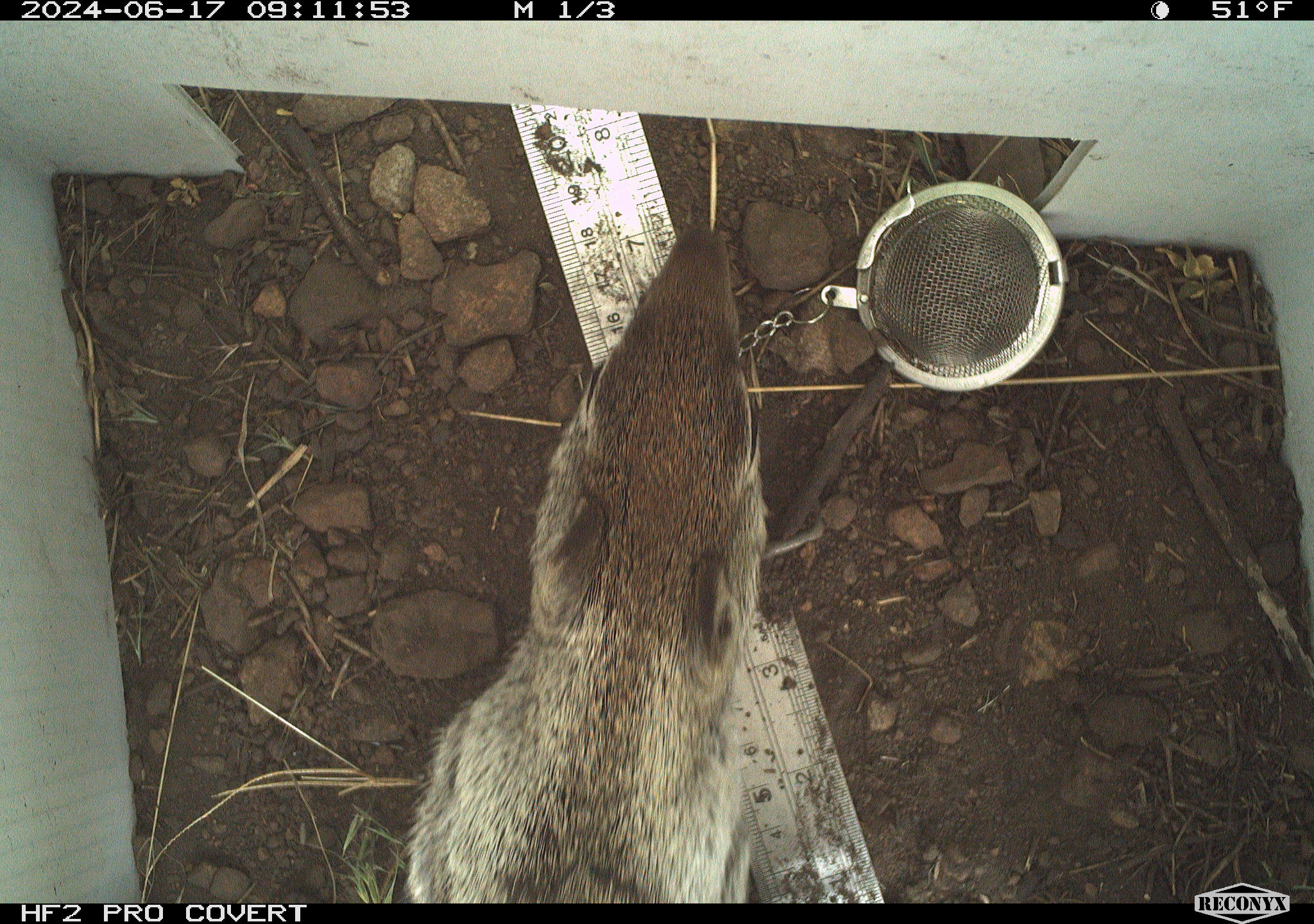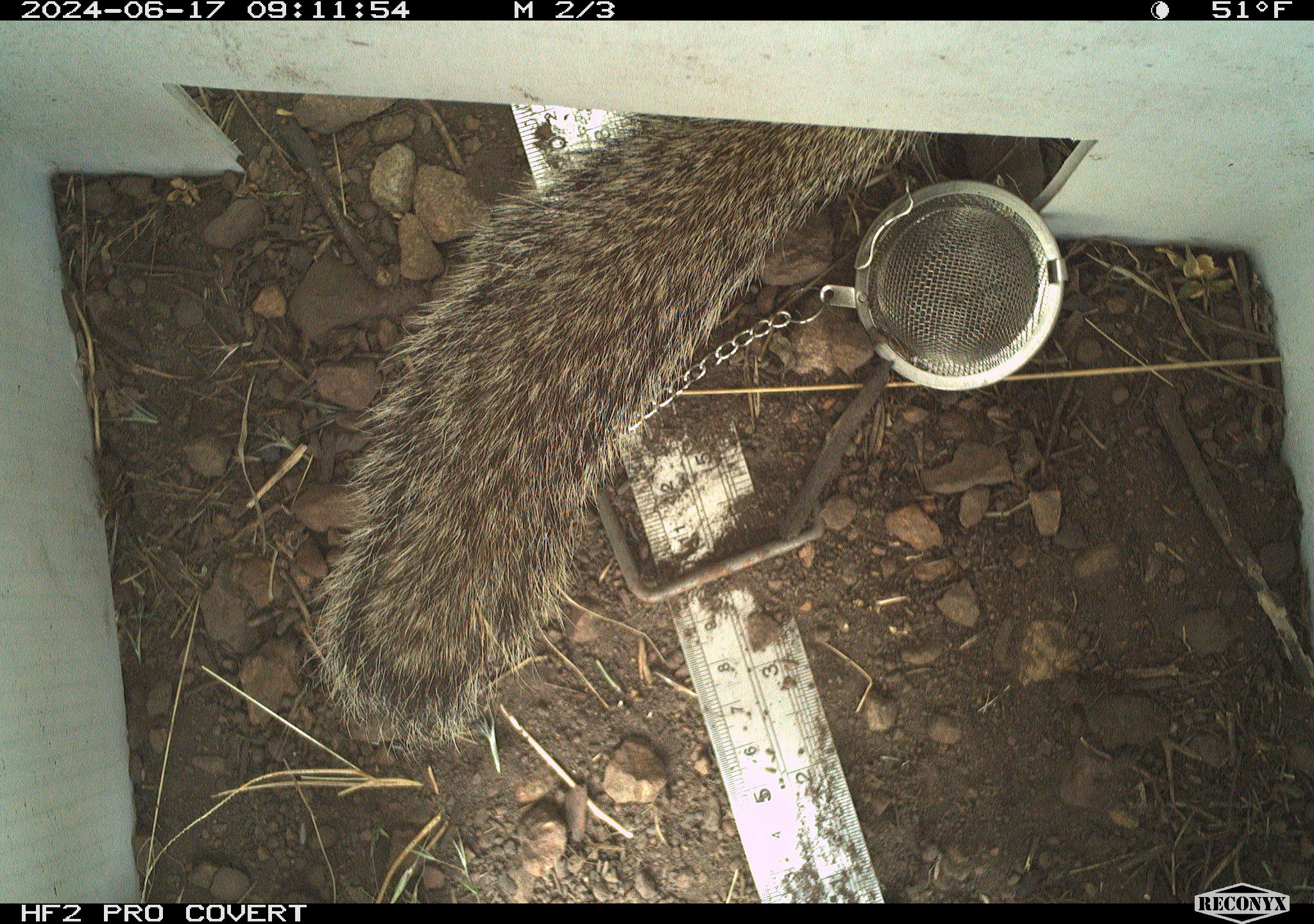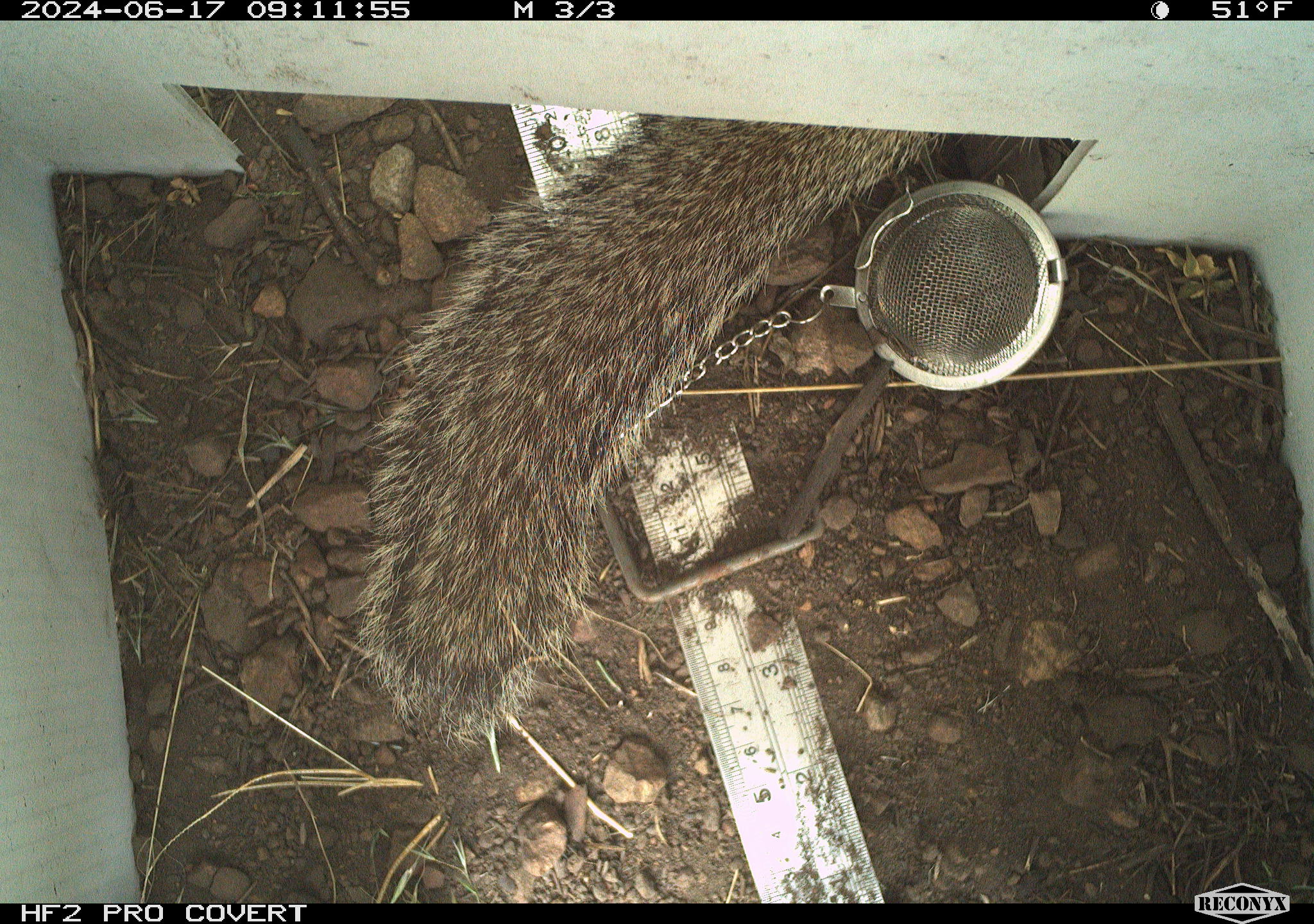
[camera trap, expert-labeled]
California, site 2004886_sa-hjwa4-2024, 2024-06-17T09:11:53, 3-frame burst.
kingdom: Animalia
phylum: Chordata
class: Mammalia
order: Rodentia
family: Sciuridae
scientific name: Sciuridae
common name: squirrels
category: sciuridae family